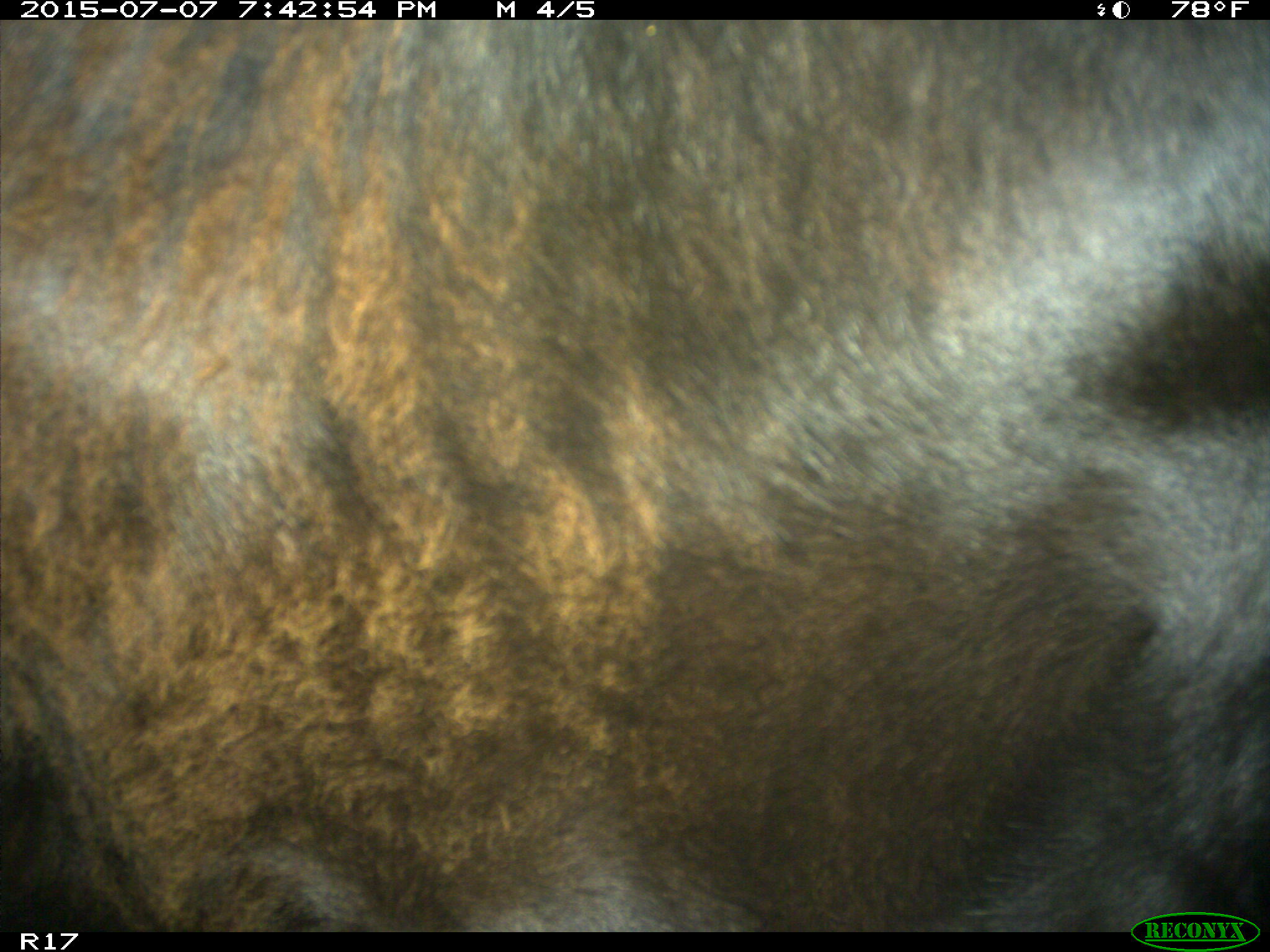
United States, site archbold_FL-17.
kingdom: Animalia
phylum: Chordata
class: Mammalia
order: Artiodactyla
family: Bovidae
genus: Bos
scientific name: Bos taurus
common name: domestic cow